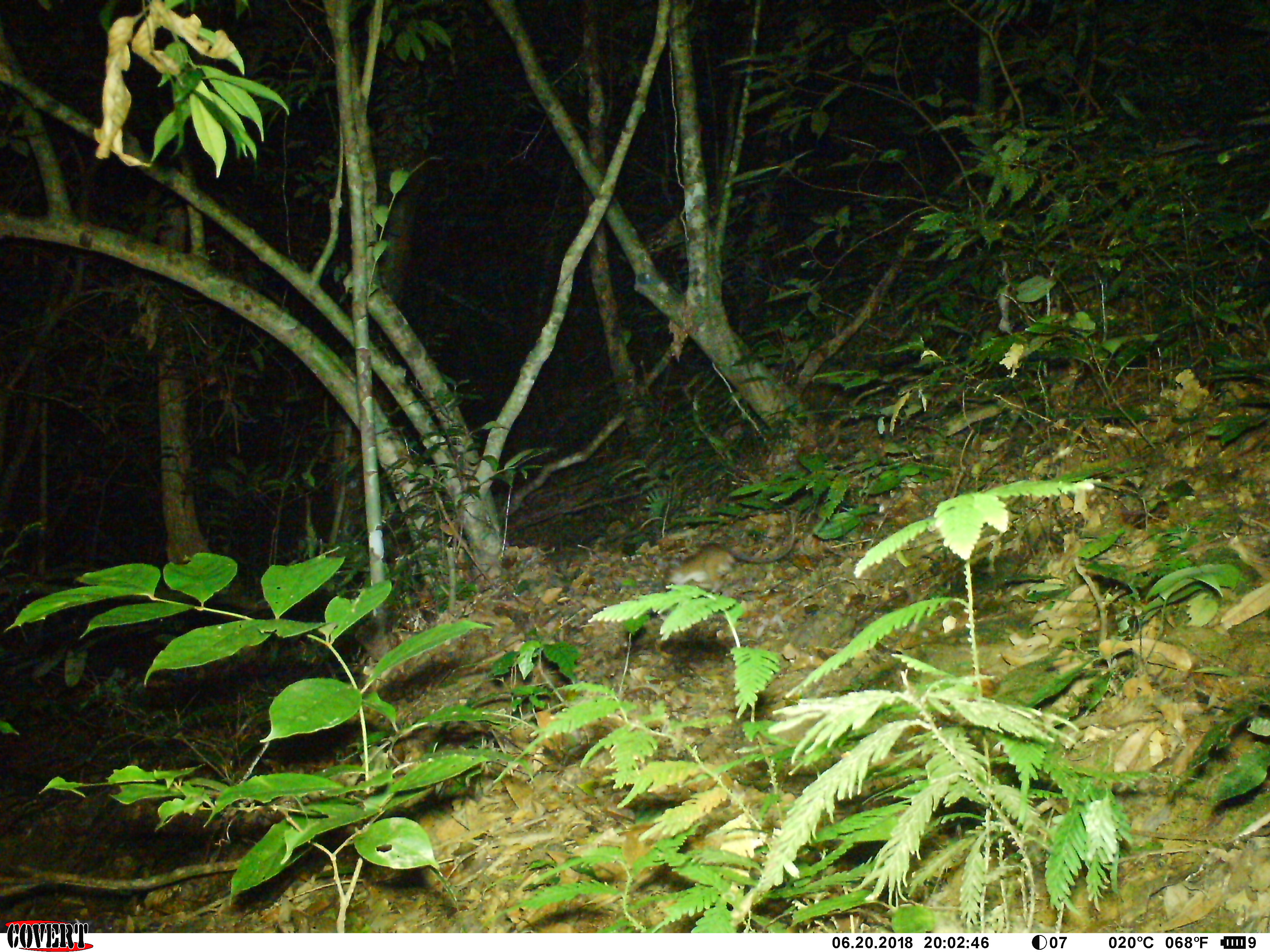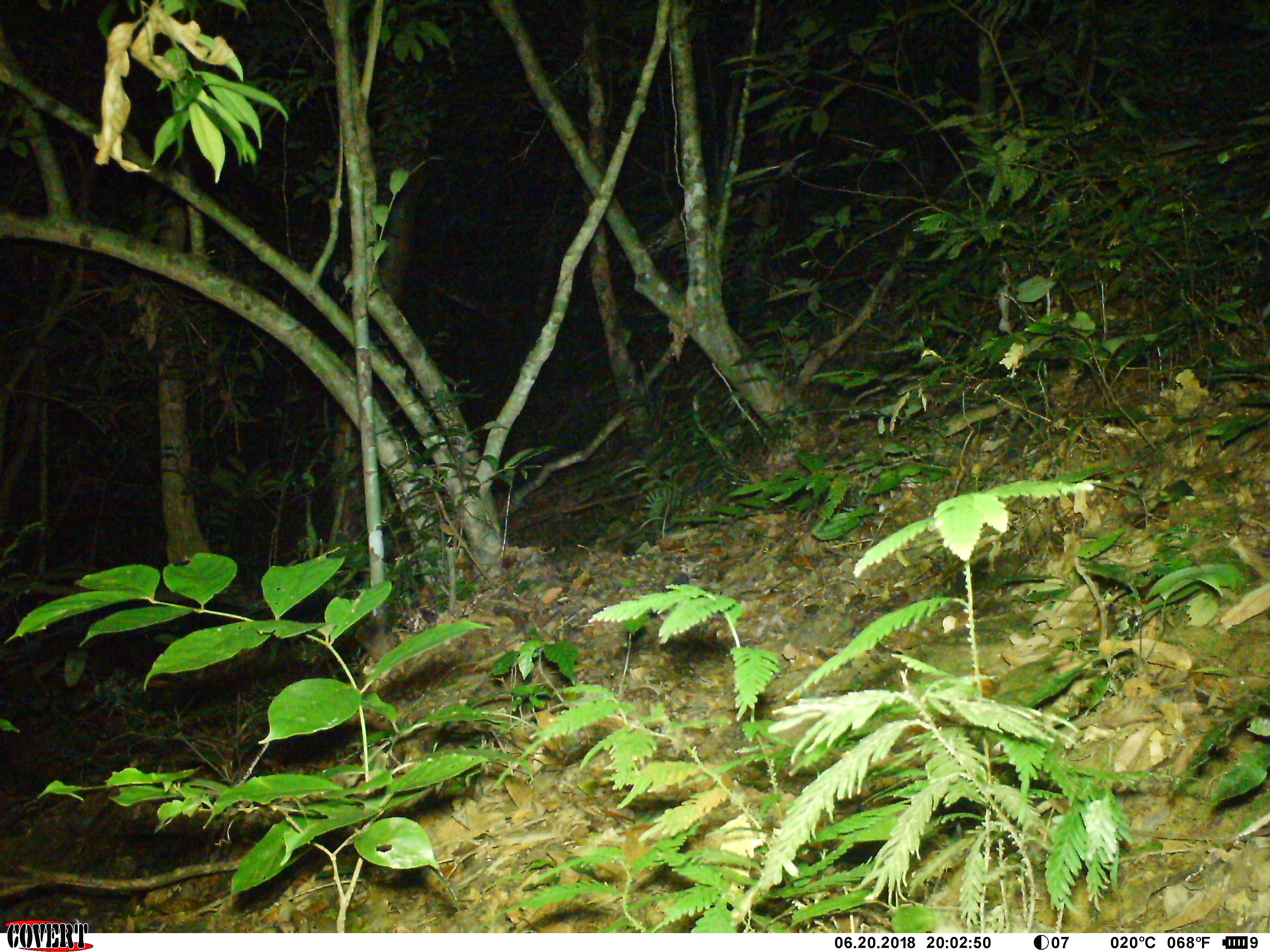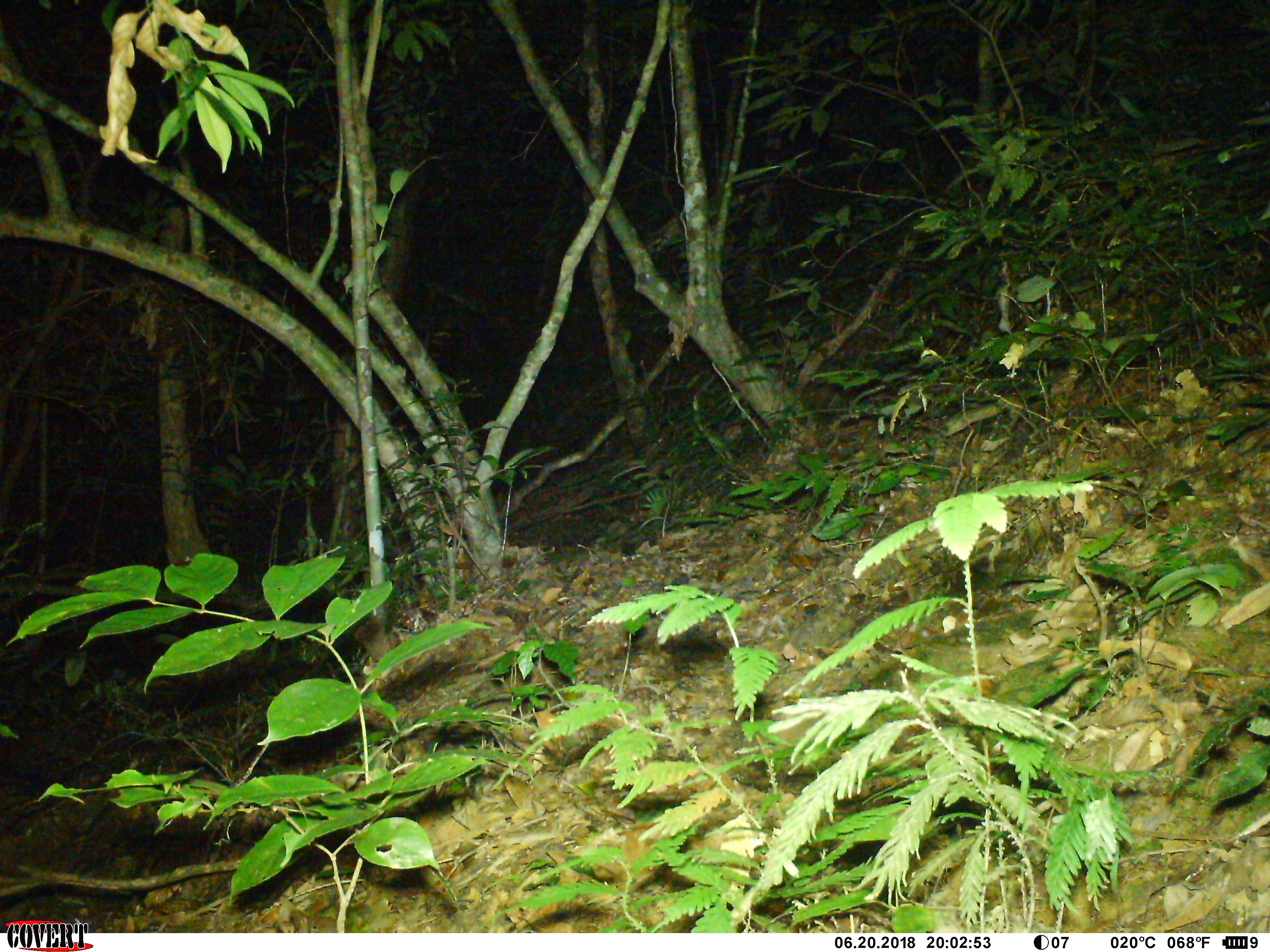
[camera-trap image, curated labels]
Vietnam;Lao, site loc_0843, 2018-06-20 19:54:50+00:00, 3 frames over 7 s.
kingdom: Animalia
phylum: Chordata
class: Mammalia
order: Rodentia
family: Muridae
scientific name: Muridae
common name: old-world mice and rats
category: unidentified murid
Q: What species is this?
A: Unidentified murid (old-world mice and rats) (Muridae).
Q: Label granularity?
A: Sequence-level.